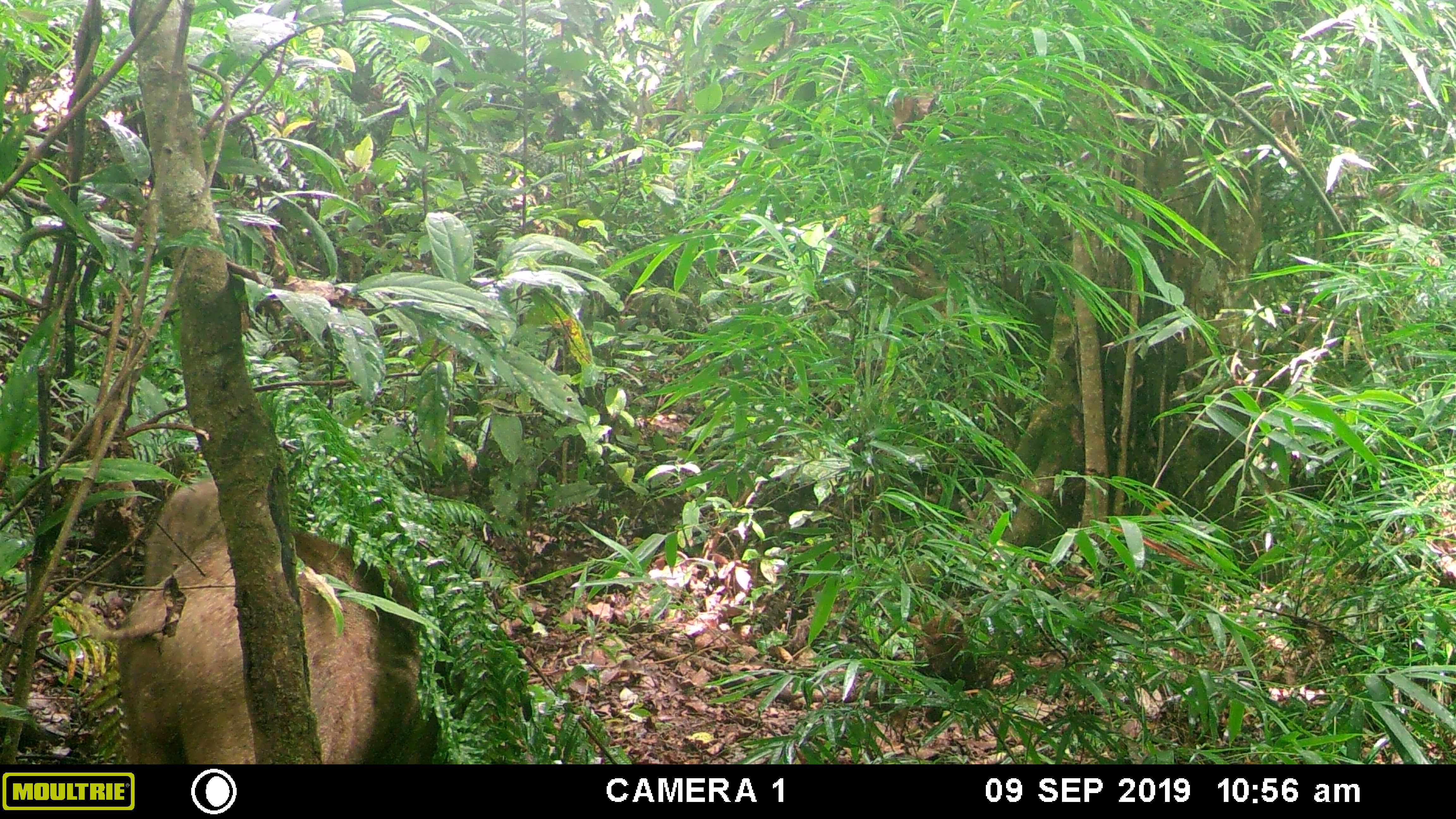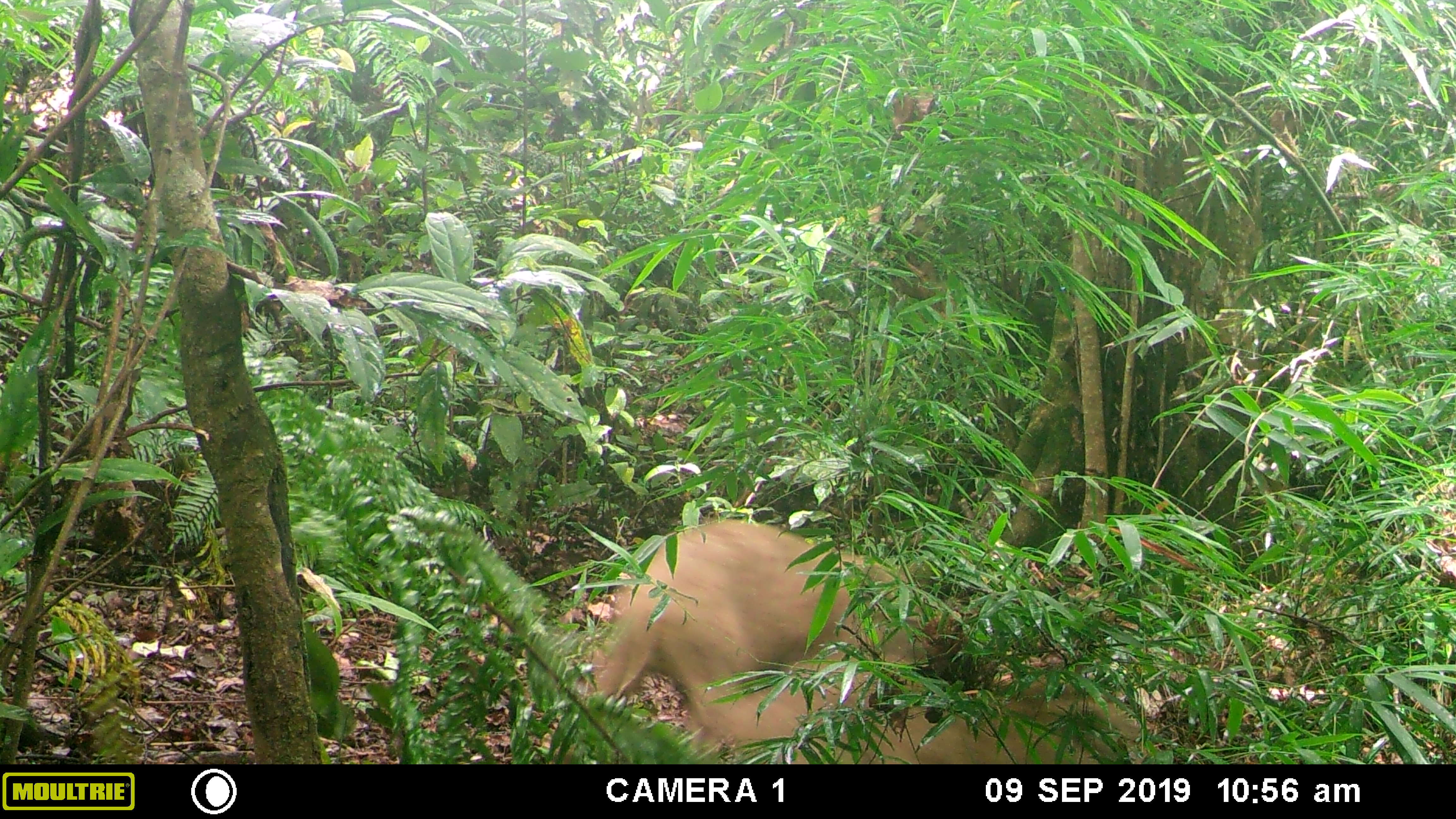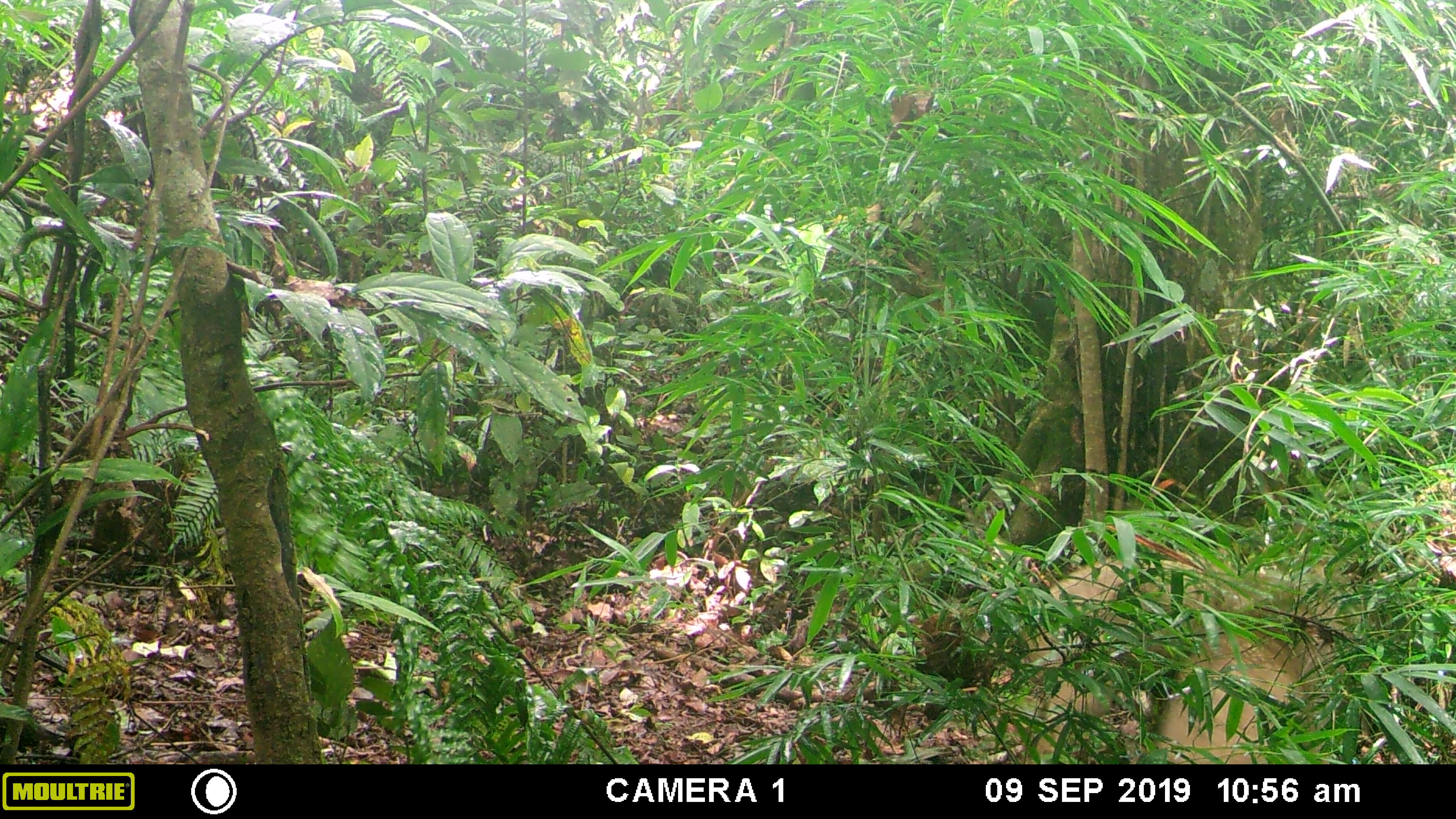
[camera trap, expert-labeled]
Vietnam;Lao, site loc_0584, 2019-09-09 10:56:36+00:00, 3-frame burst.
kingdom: Animalia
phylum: Chordata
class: Mammalia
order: Artiodactyla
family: Suidae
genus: Sus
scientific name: Sus scrofa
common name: eurasian wild pig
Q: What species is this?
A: Eurasian wild pig (Sus scrofa).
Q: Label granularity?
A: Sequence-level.